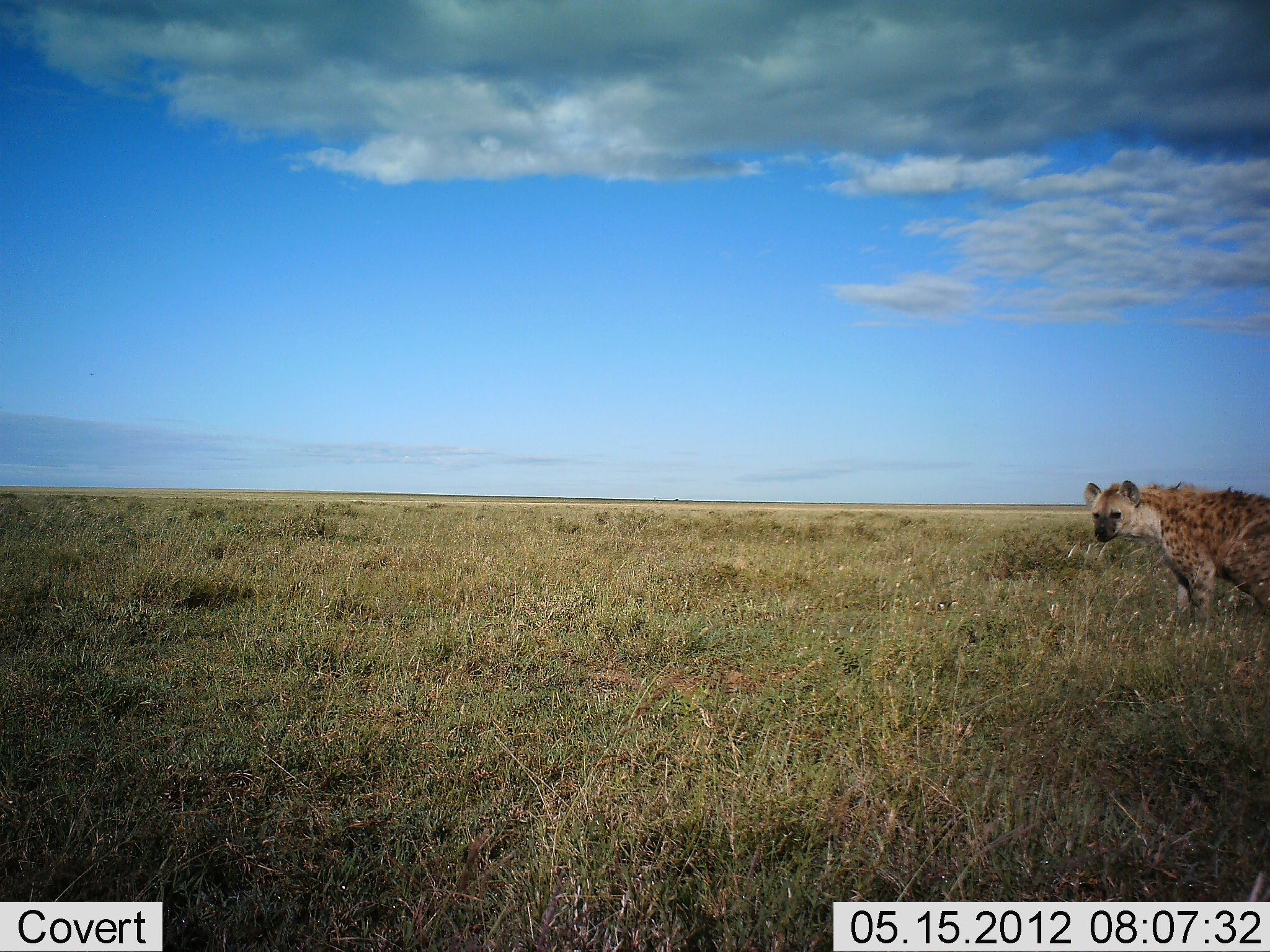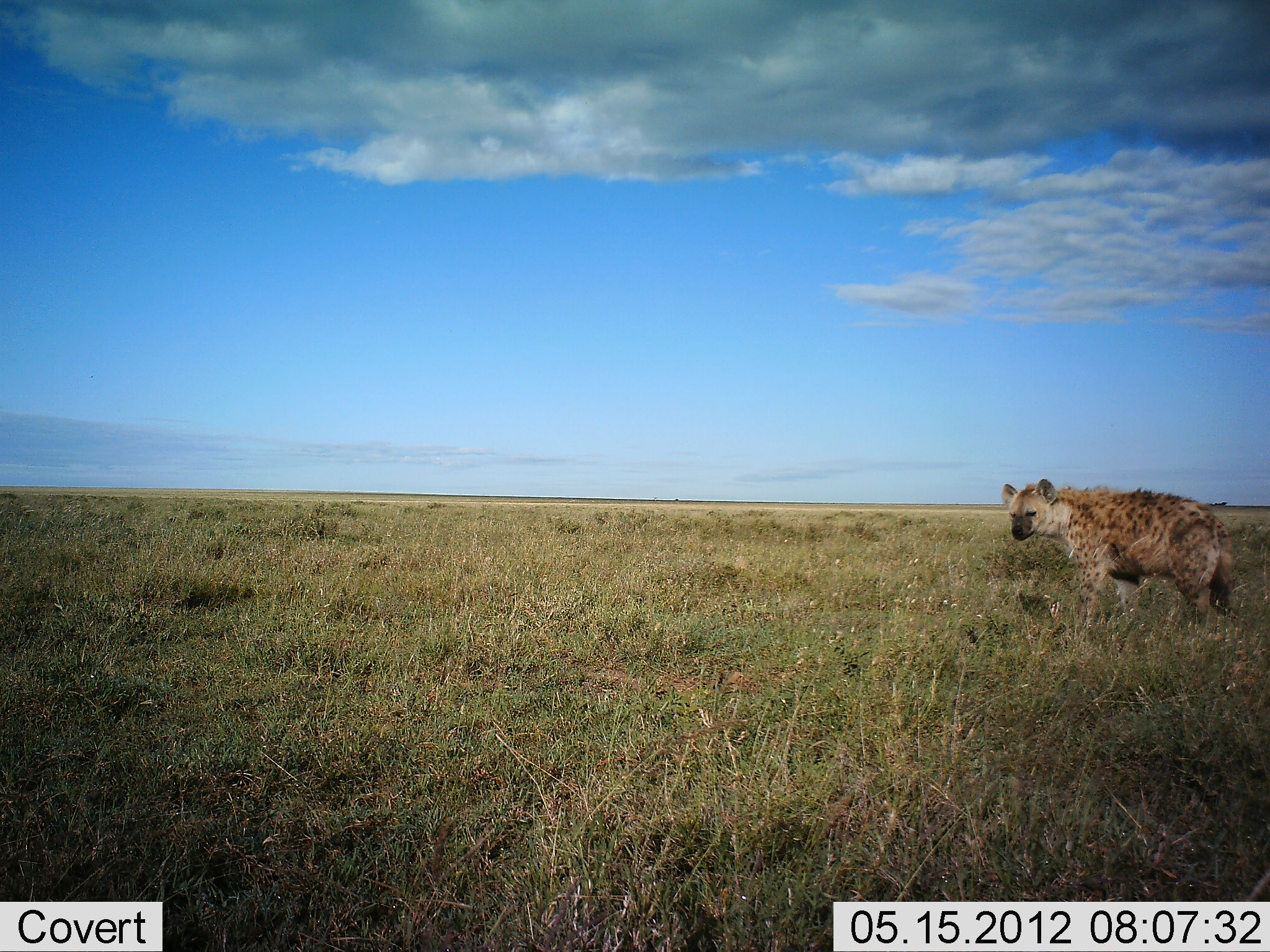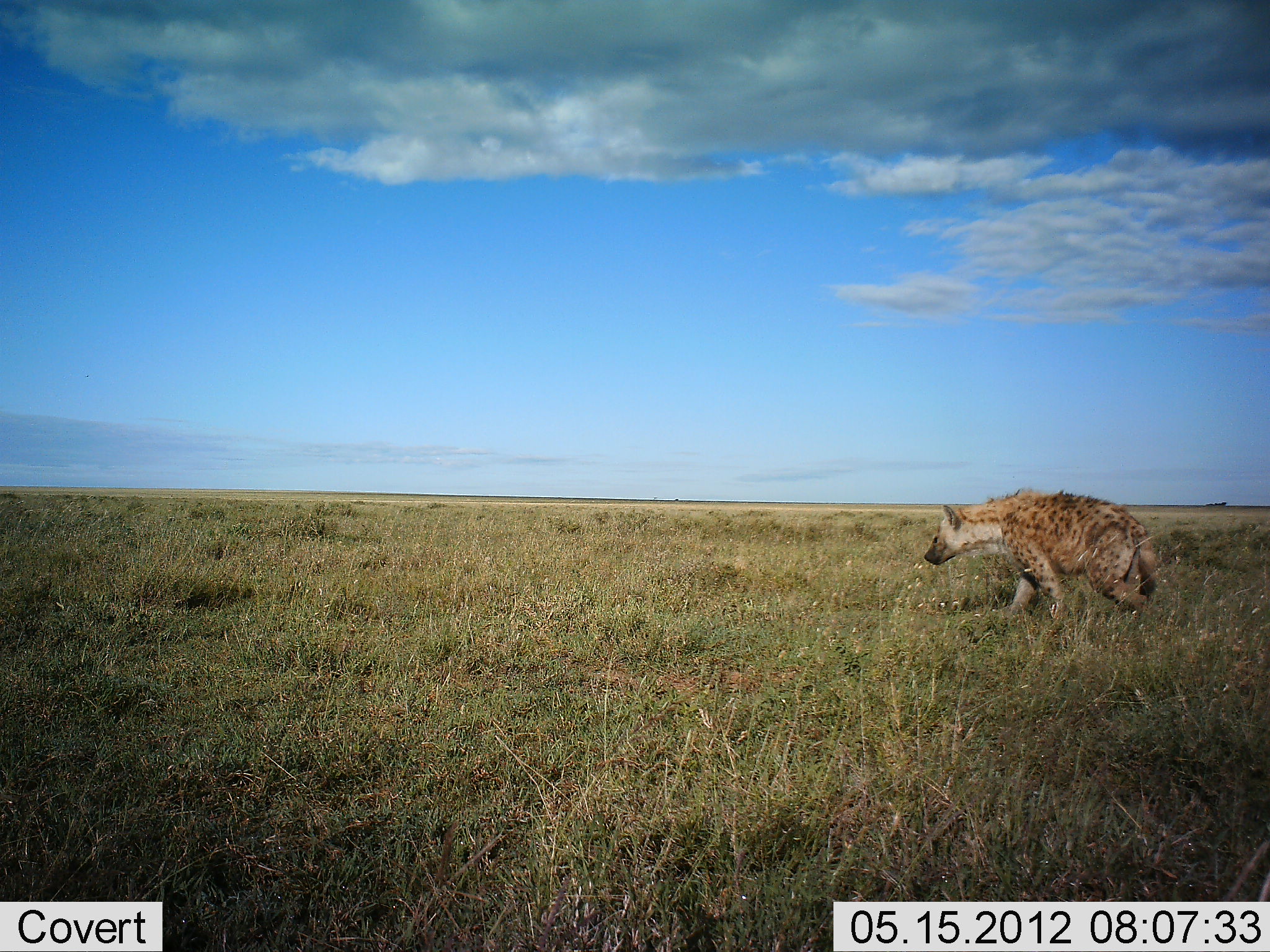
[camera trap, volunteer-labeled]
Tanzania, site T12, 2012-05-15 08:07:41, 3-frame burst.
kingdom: Animalia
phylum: Chordata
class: Mammalia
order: Carnivora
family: Hyaenidae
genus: Crocuta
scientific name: Crocuta crocuta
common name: spotted hyena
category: hyenaspotted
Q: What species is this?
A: Hyenaspotted (spotted hyena) (Crocuta crocuta).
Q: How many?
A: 1.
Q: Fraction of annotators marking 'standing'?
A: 0%.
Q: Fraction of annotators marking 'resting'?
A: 0%.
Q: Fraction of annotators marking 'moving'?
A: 100%.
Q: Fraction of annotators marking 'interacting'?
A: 0%.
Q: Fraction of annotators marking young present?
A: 0%.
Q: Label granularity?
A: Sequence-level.